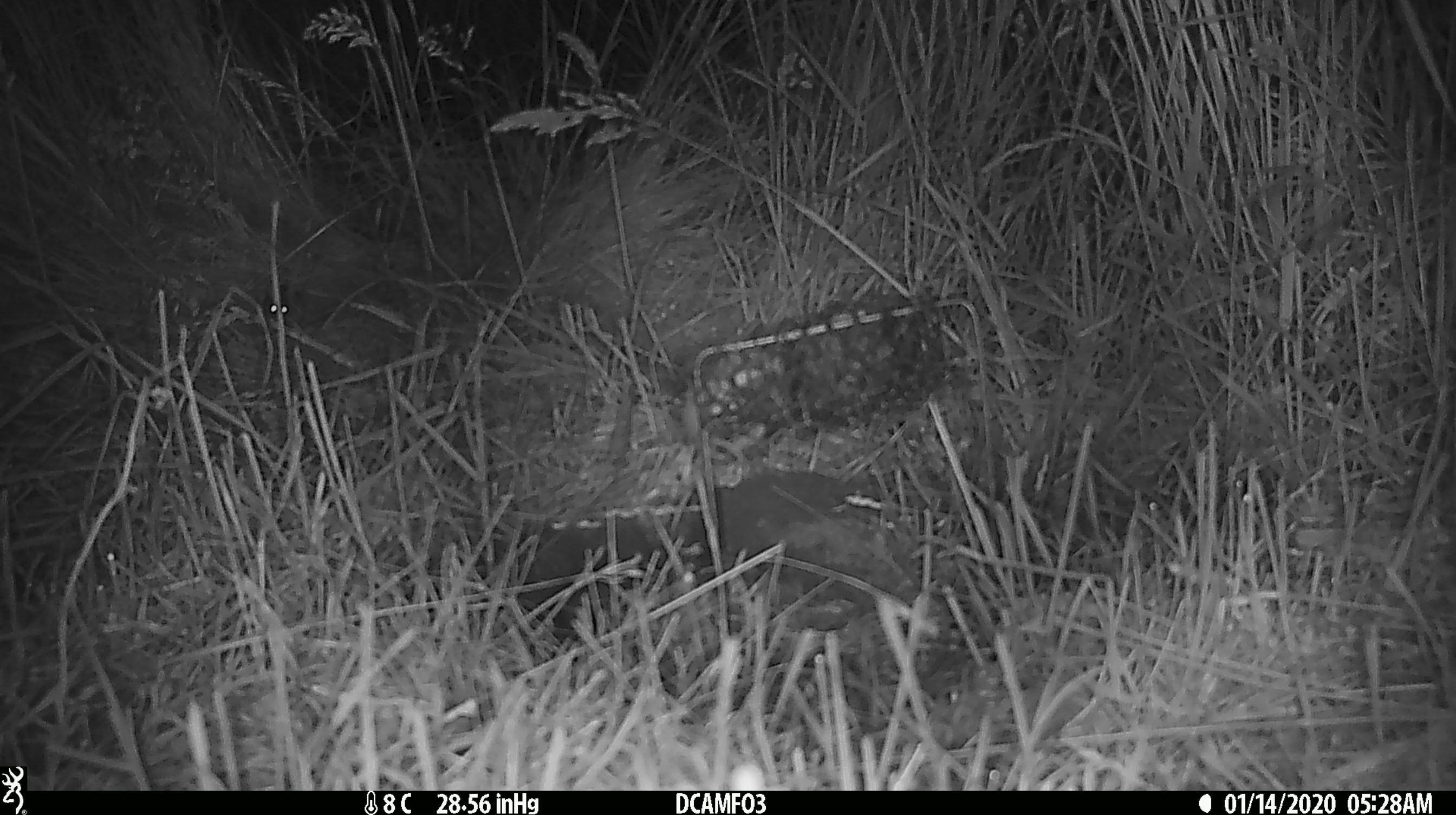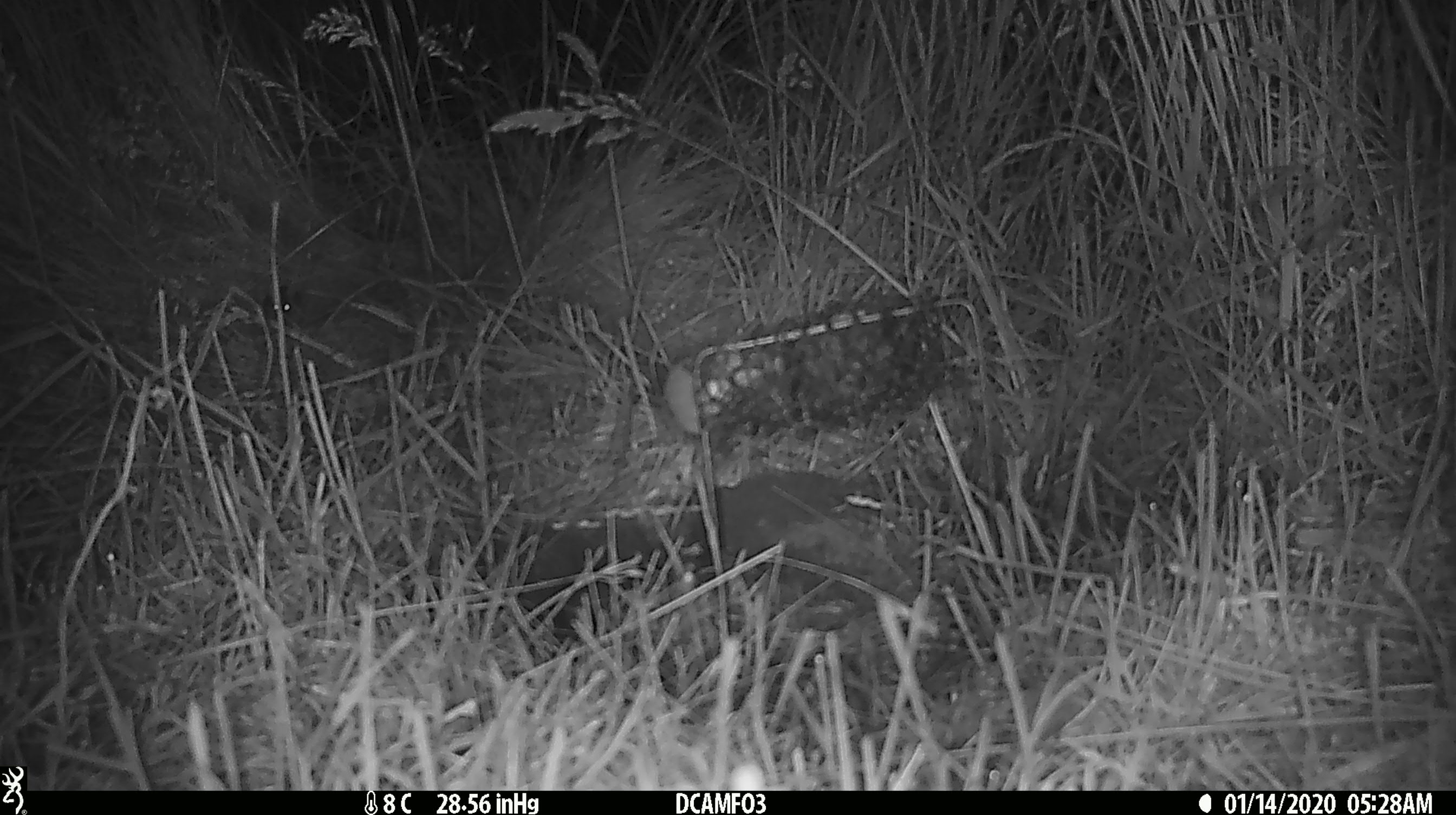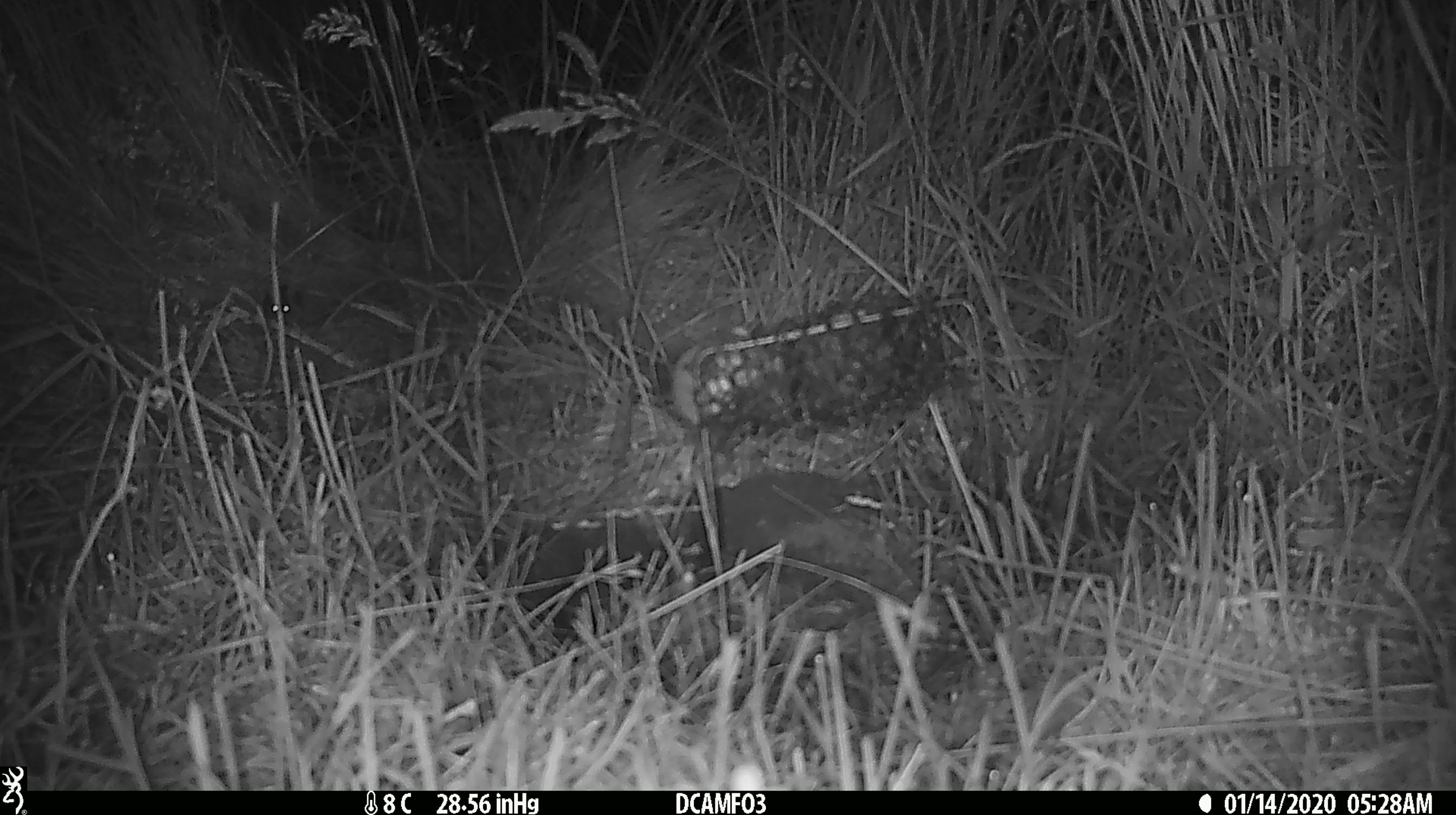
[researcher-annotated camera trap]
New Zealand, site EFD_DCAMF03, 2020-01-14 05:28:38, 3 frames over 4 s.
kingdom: Animalia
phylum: Chordata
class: Mammalia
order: Rodentia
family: Muridae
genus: Mus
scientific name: Mus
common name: mouse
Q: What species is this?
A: Mouse (Mus).